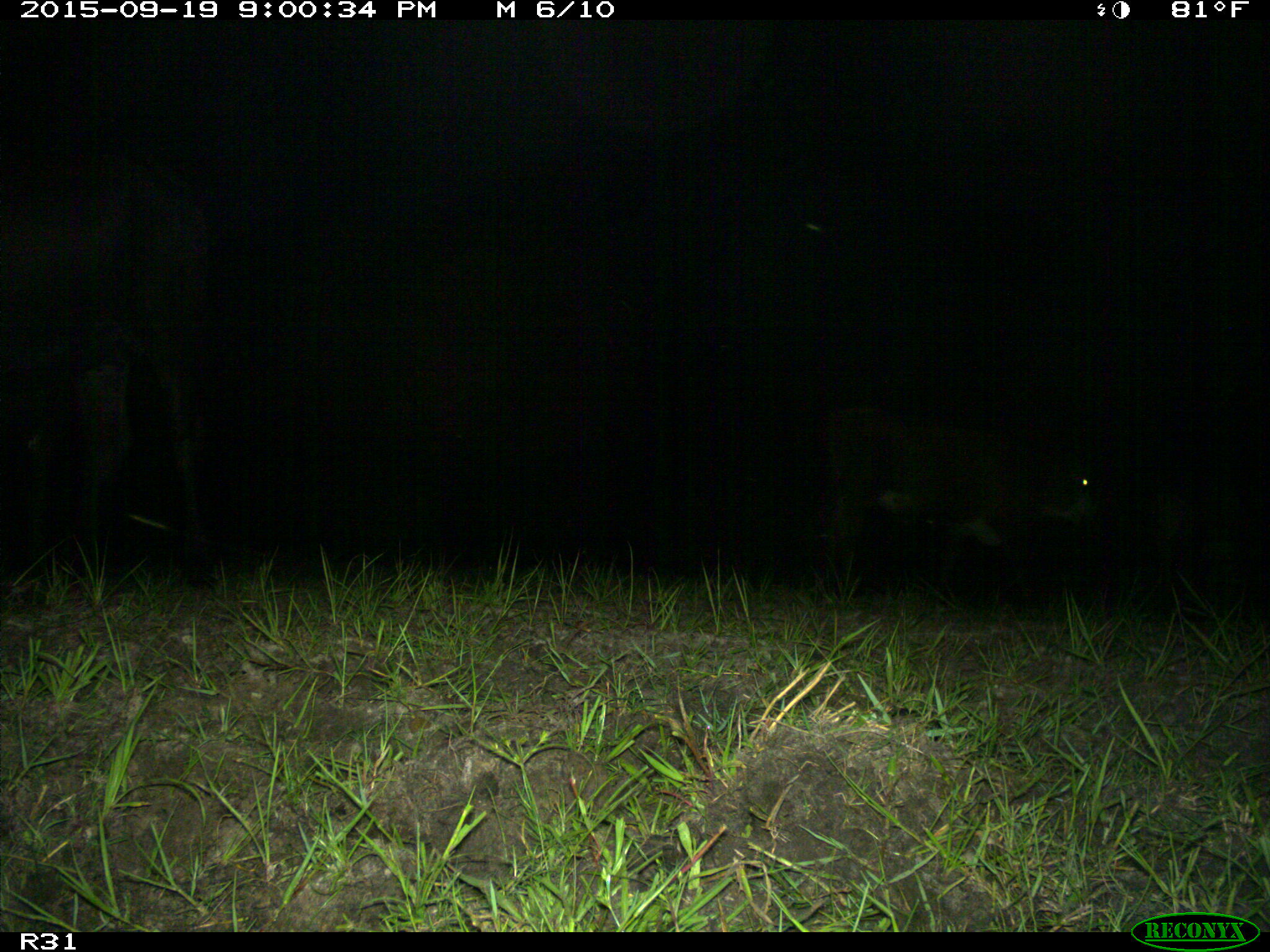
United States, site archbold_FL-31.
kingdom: Animalia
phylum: Chordata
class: Mammalia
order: Artiodactyla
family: Bovidae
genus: Bos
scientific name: Bos taurus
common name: domestic cow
Bos taurus (domestic cow).